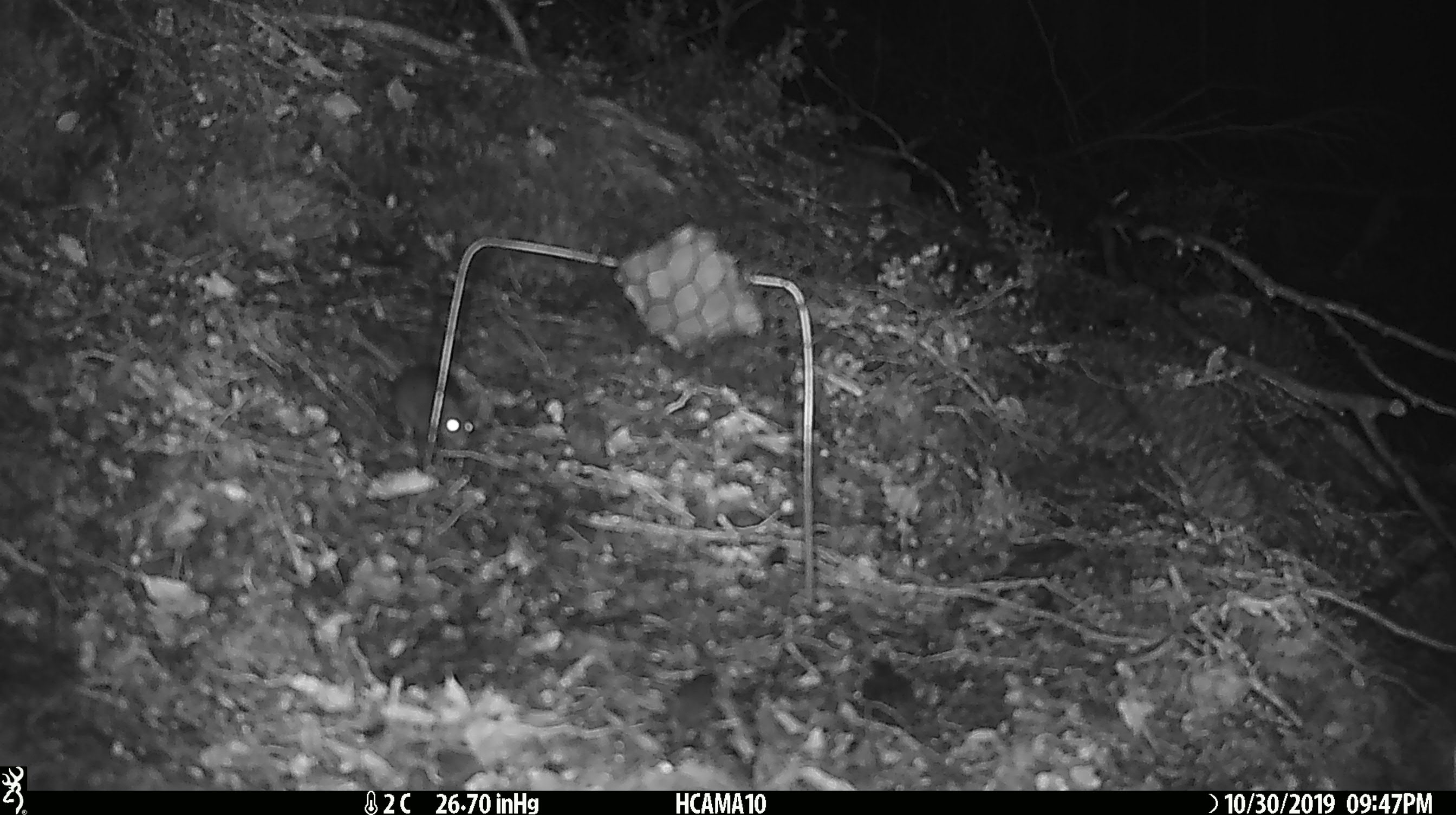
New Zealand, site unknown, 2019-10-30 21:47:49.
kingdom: Animalia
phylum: Chordata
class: Mammalia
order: Rodentia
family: Muridae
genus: Mus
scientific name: Mus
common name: mouse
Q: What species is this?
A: Mouse (Mus).